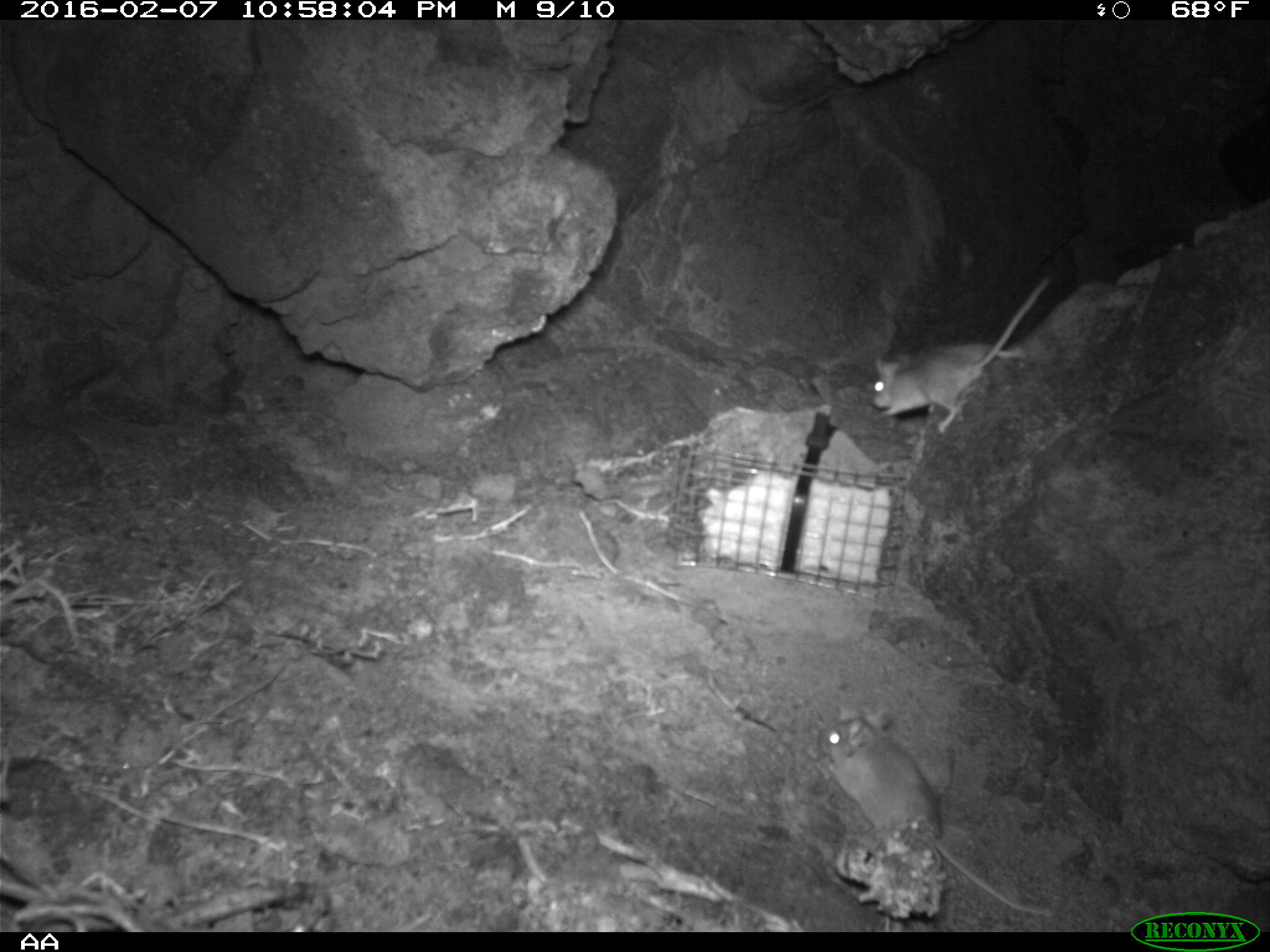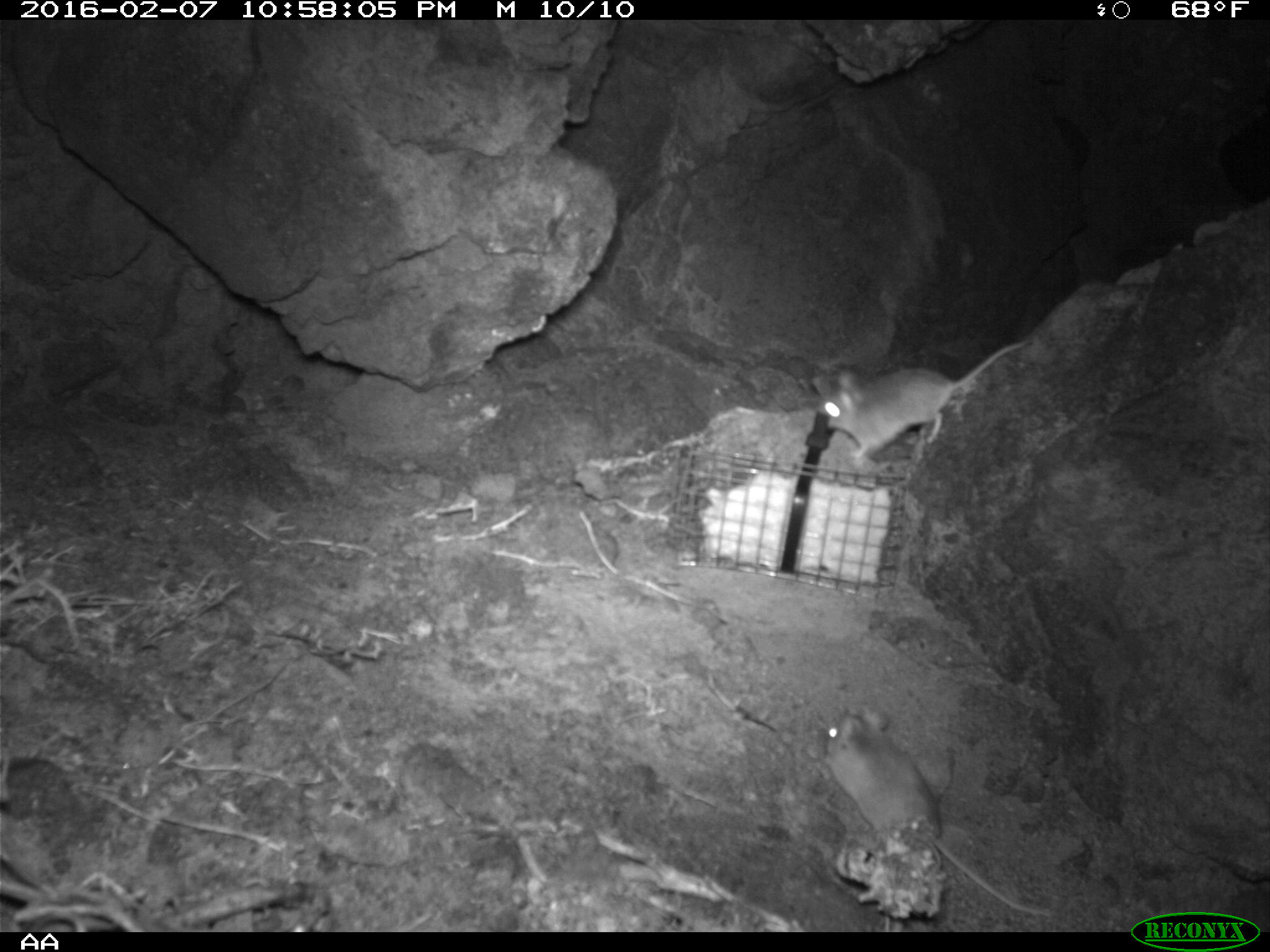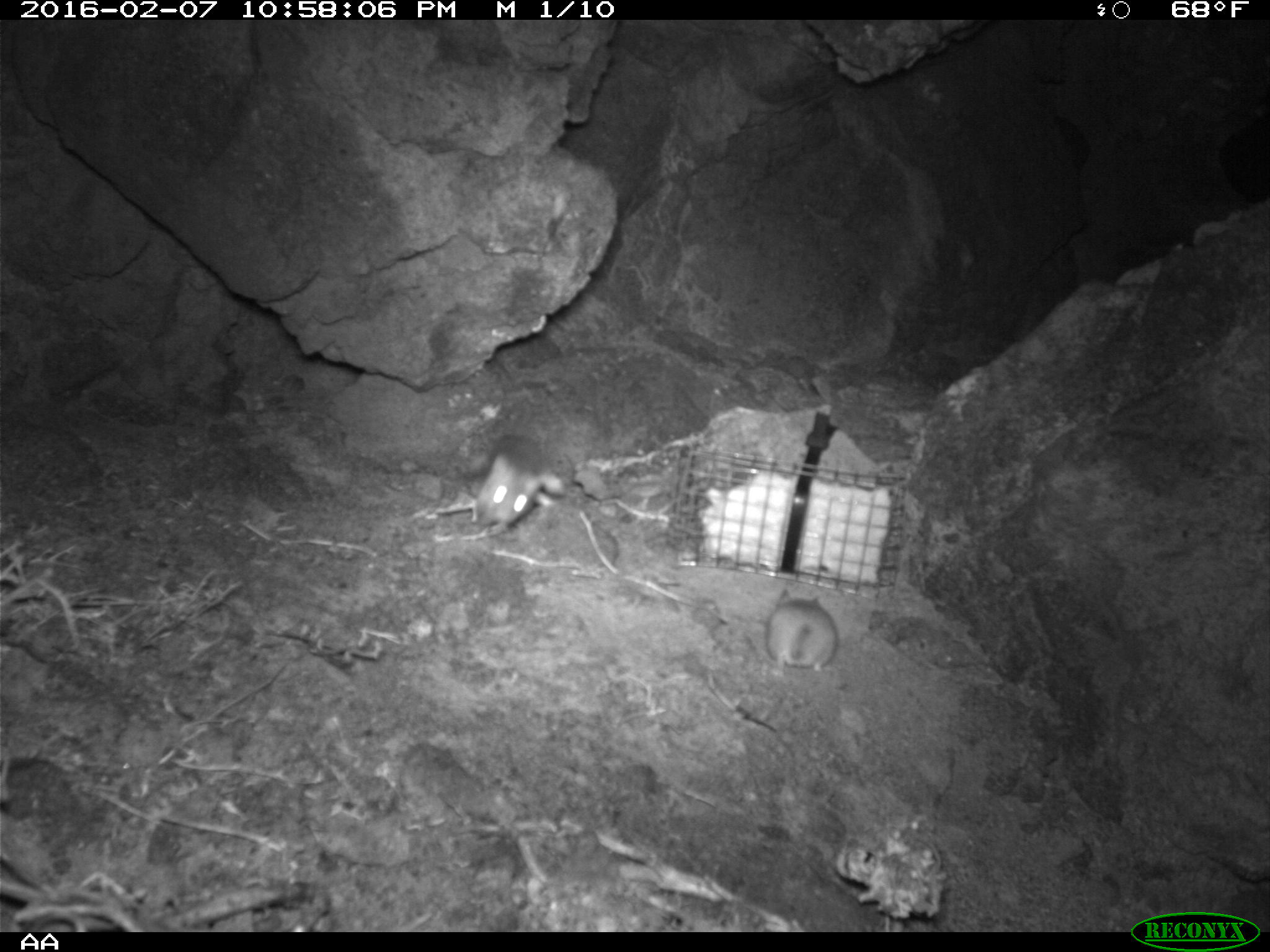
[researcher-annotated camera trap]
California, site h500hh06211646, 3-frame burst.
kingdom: Animalia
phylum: Chordata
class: Mammalia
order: Rodentia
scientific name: Rodentia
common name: rodent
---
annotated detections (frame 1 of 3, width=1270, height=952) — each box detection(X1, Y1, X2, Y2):
rodent: detection(822, 706, 1054, 917); detection(871, 276, 1051, 434)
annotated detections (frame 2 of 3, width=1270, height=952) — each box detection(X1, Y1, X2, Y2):
rodent: detection(820, 705, 1059, 917); detection(808, 338, 1034, 464)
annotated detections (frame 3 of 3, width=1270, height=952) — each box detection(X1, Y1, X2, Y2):
rodent: detection(450, 434, 569, 532); detection(761, 587, 843, 670)